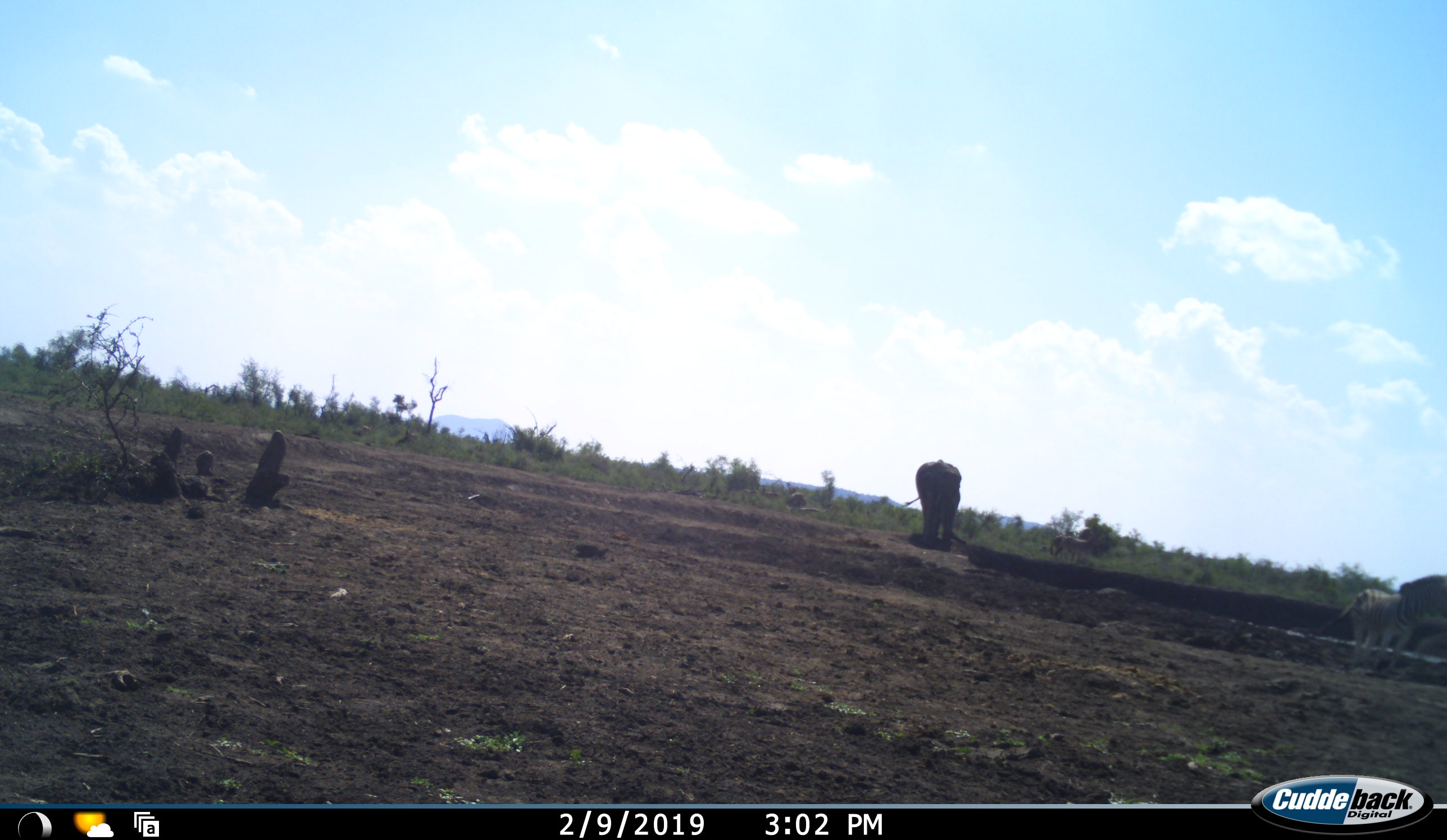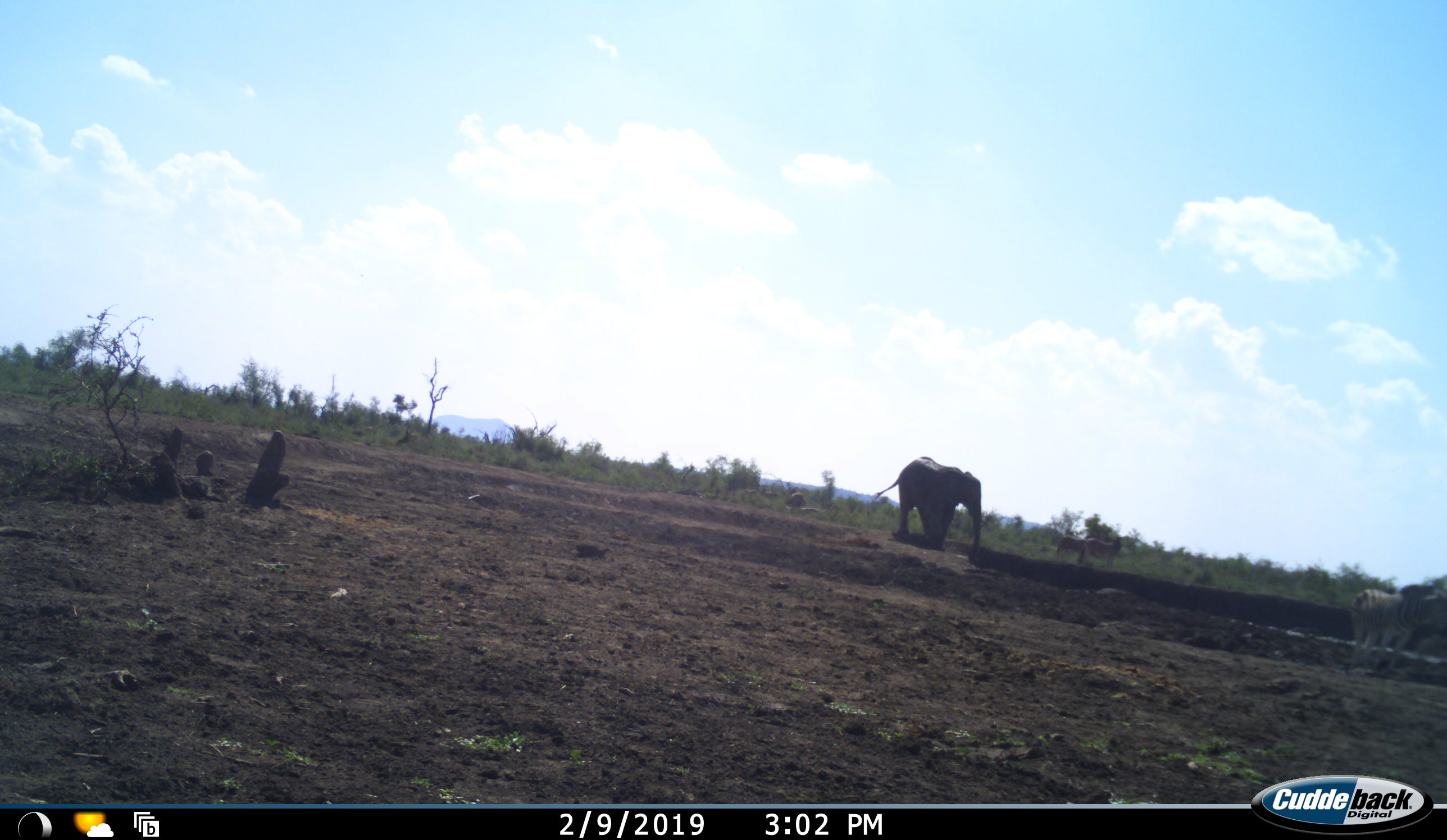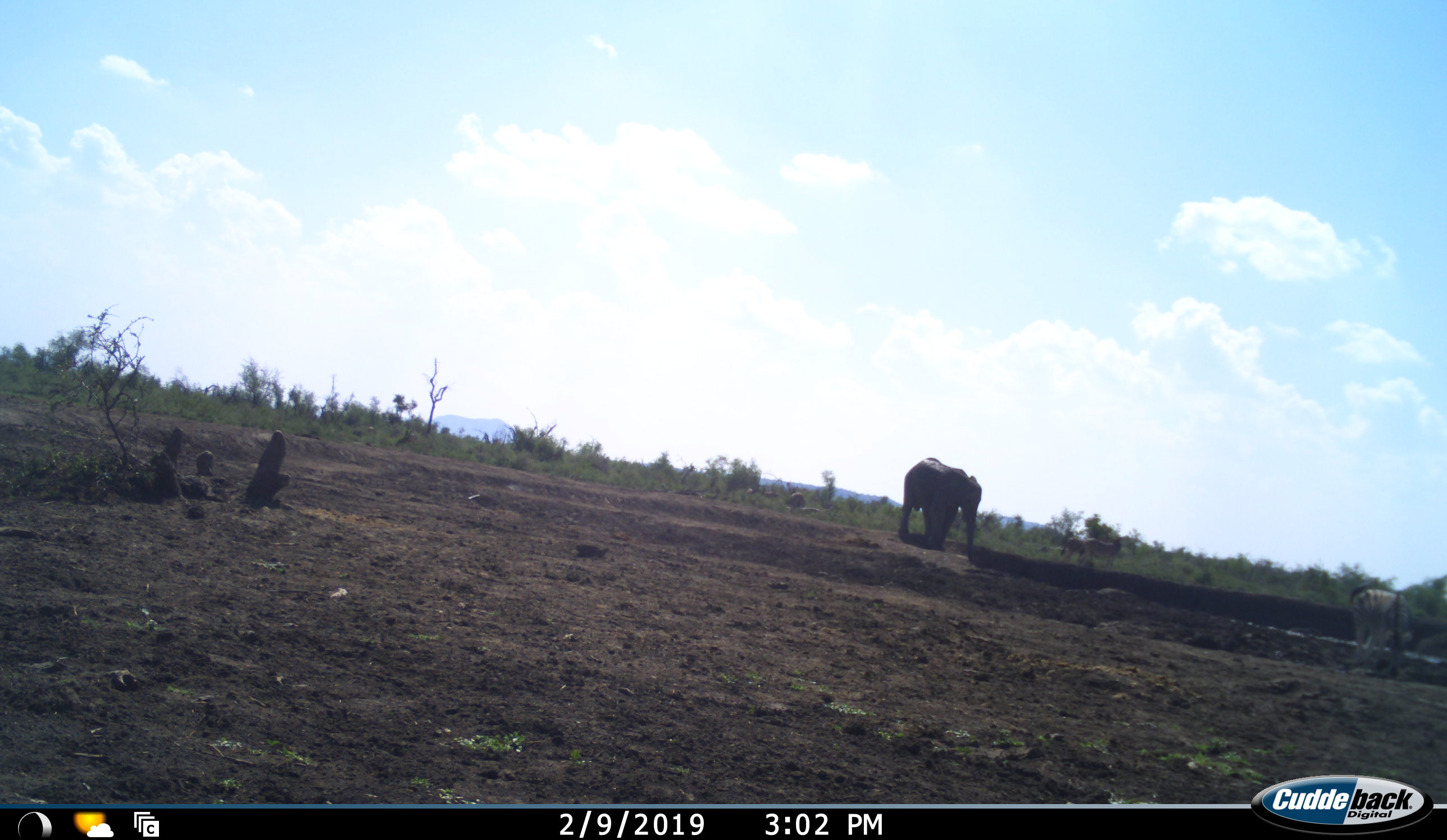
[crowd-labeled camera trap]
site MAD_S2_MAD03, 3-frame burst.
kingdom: Animalia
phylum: Chordata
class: Mammalia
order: Proboscidea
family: Elephantidae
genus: Loxodonta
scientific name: Loxodonta africana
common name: african bush elephant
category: elephant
Elephant (african bush elephant) (Loxodonta africana), count 1. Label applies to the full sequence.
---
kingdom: Animalia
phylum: Chordata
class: Mammalia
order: Perissodactyla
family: Equidae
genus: Equus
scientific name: Equus quagga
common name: plains zebra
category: zebraplains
Zebraplains (plains zebra) (Equus quagga), count 2. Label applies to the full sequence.